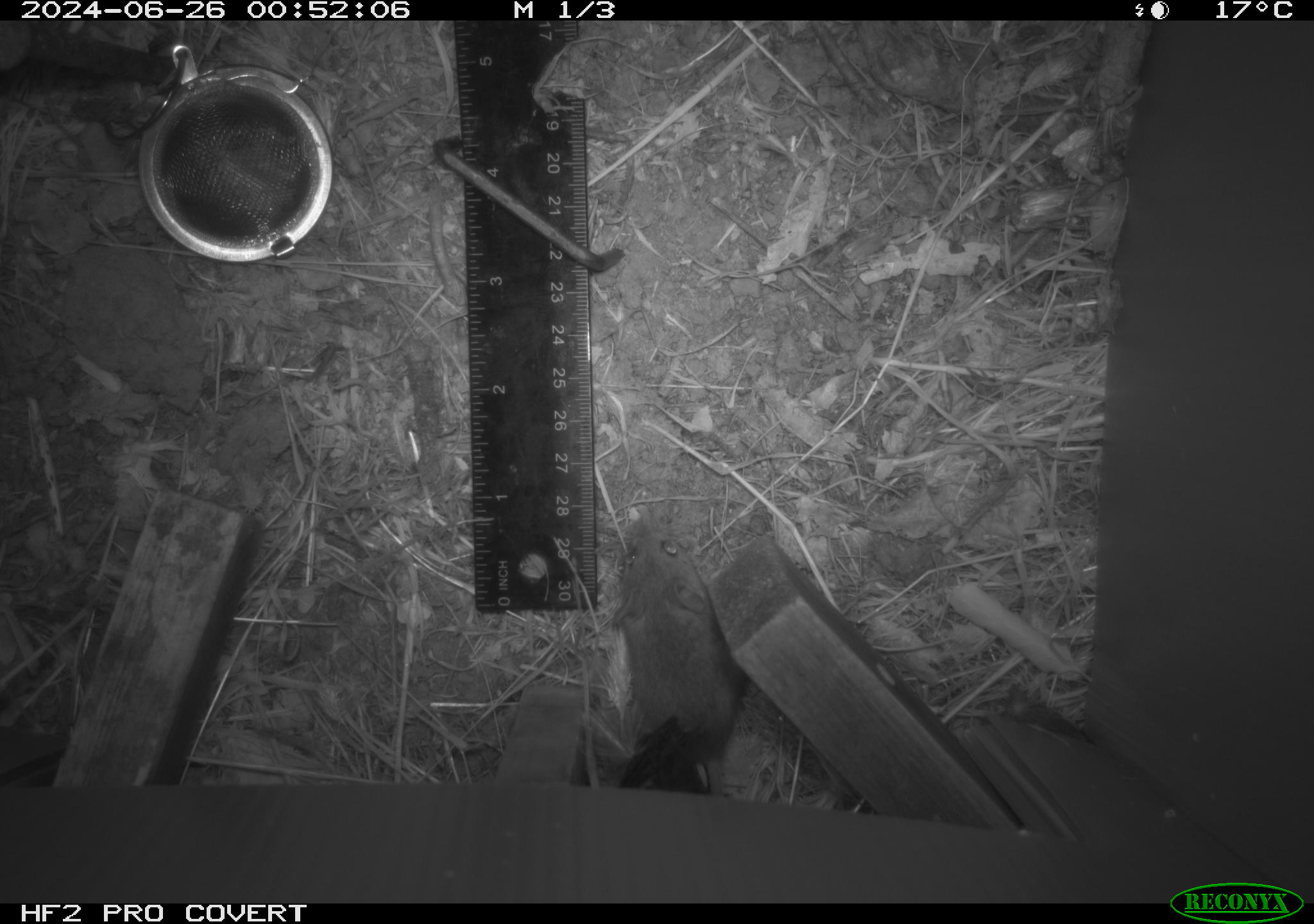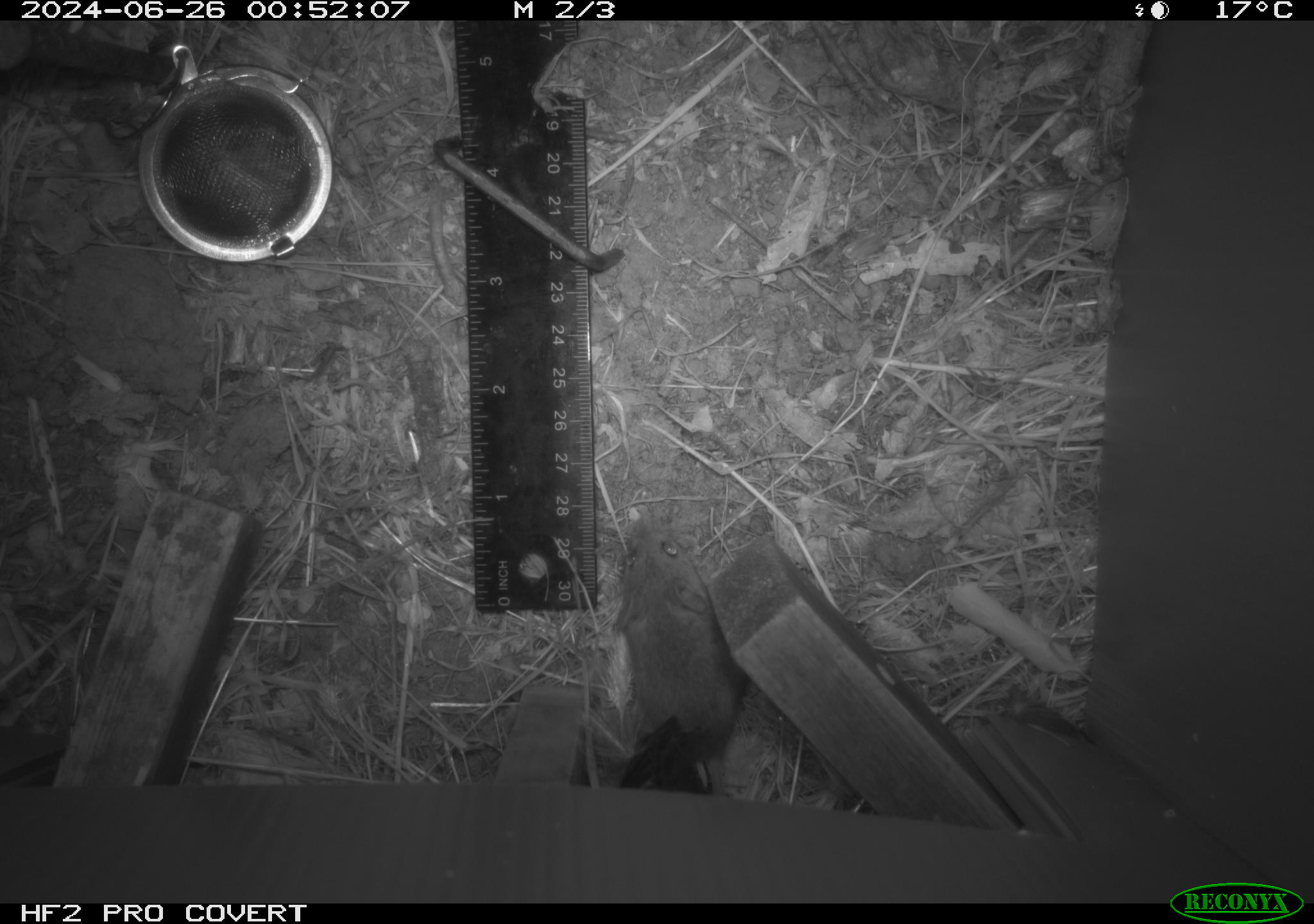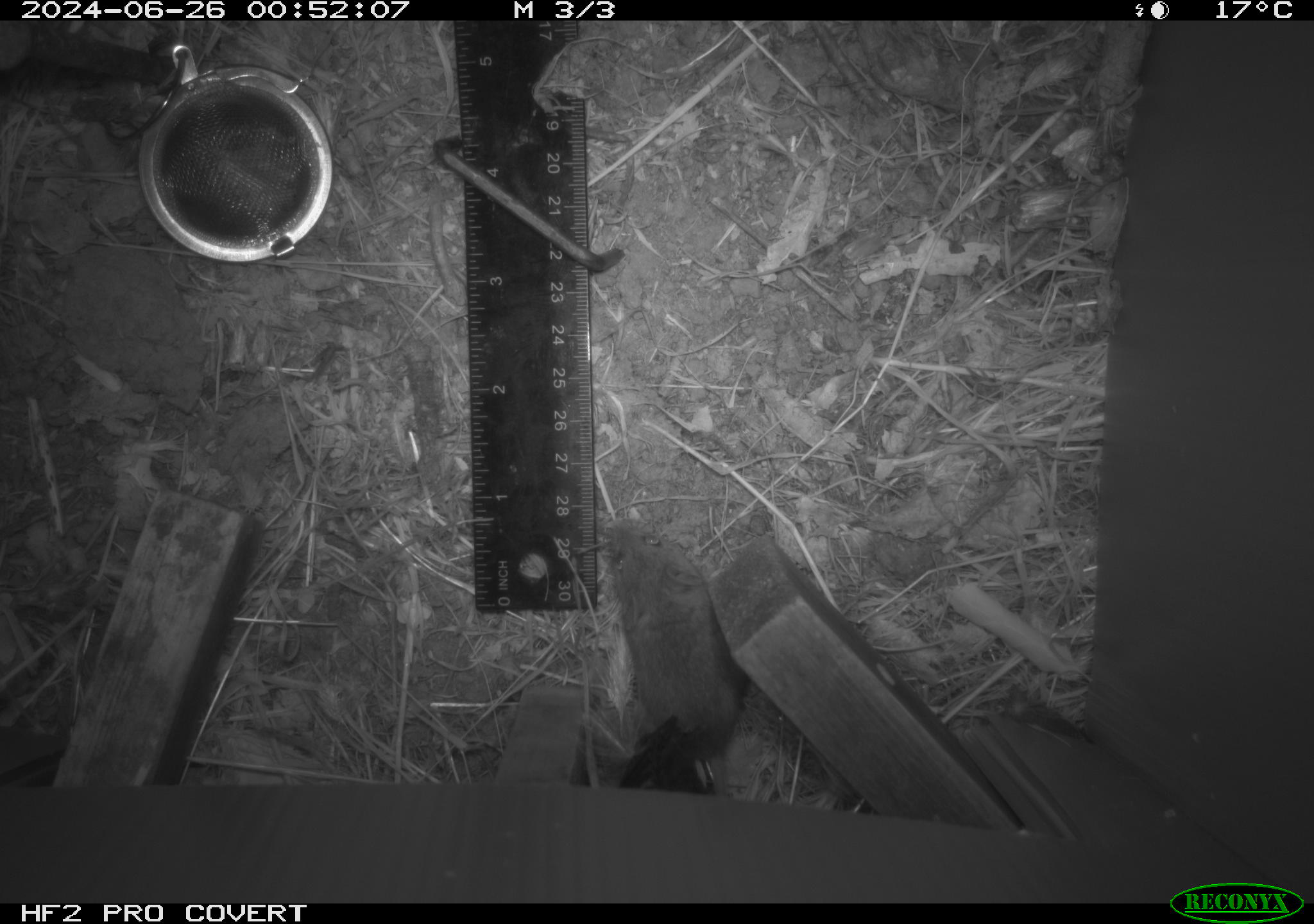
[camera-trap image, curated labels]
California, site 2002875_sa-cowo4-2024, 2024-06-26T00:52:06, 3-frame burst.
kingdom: Animalia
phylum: Chordata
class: Mammalia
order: Rodentia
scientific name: Rodentia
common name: mouse species